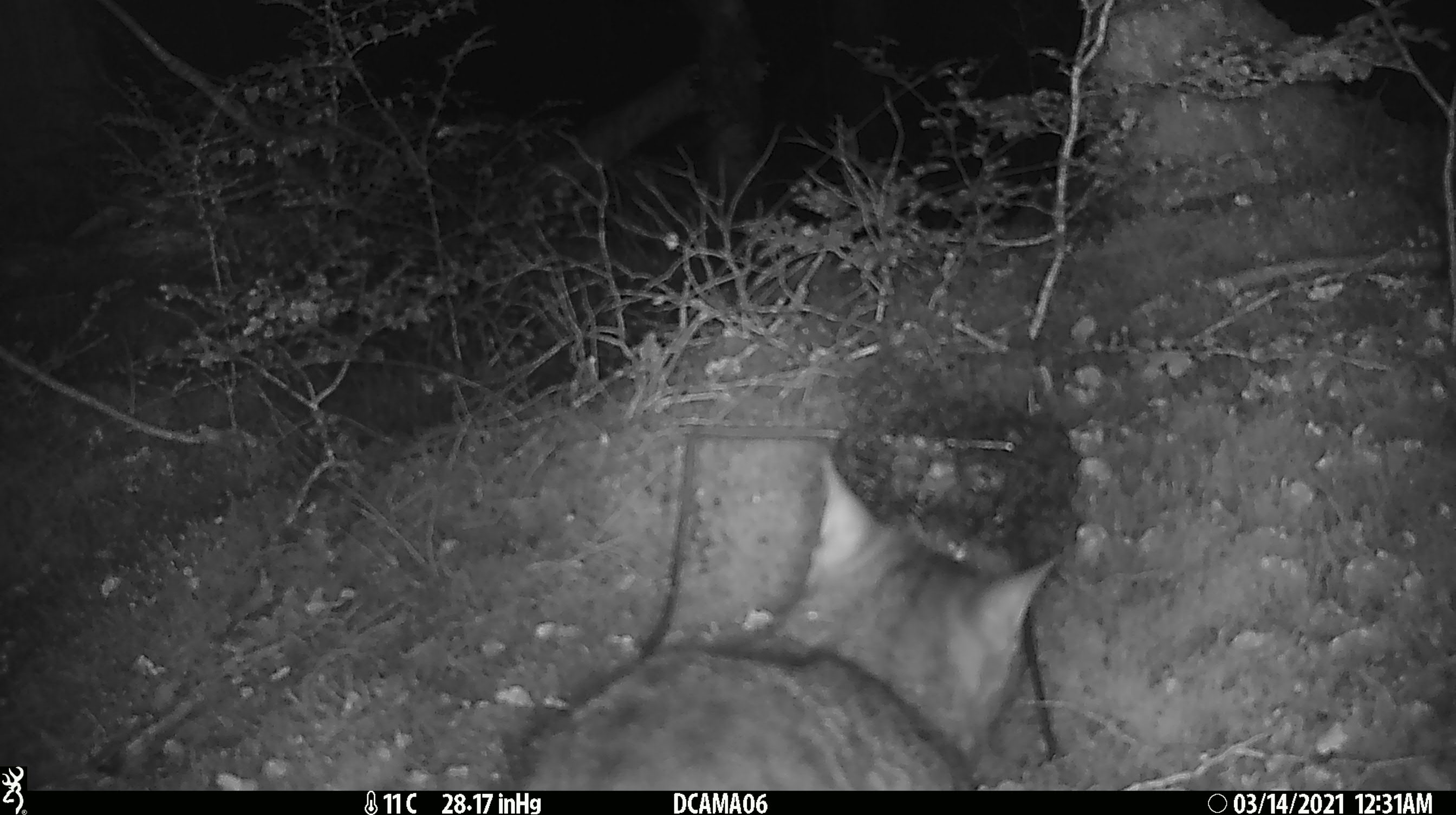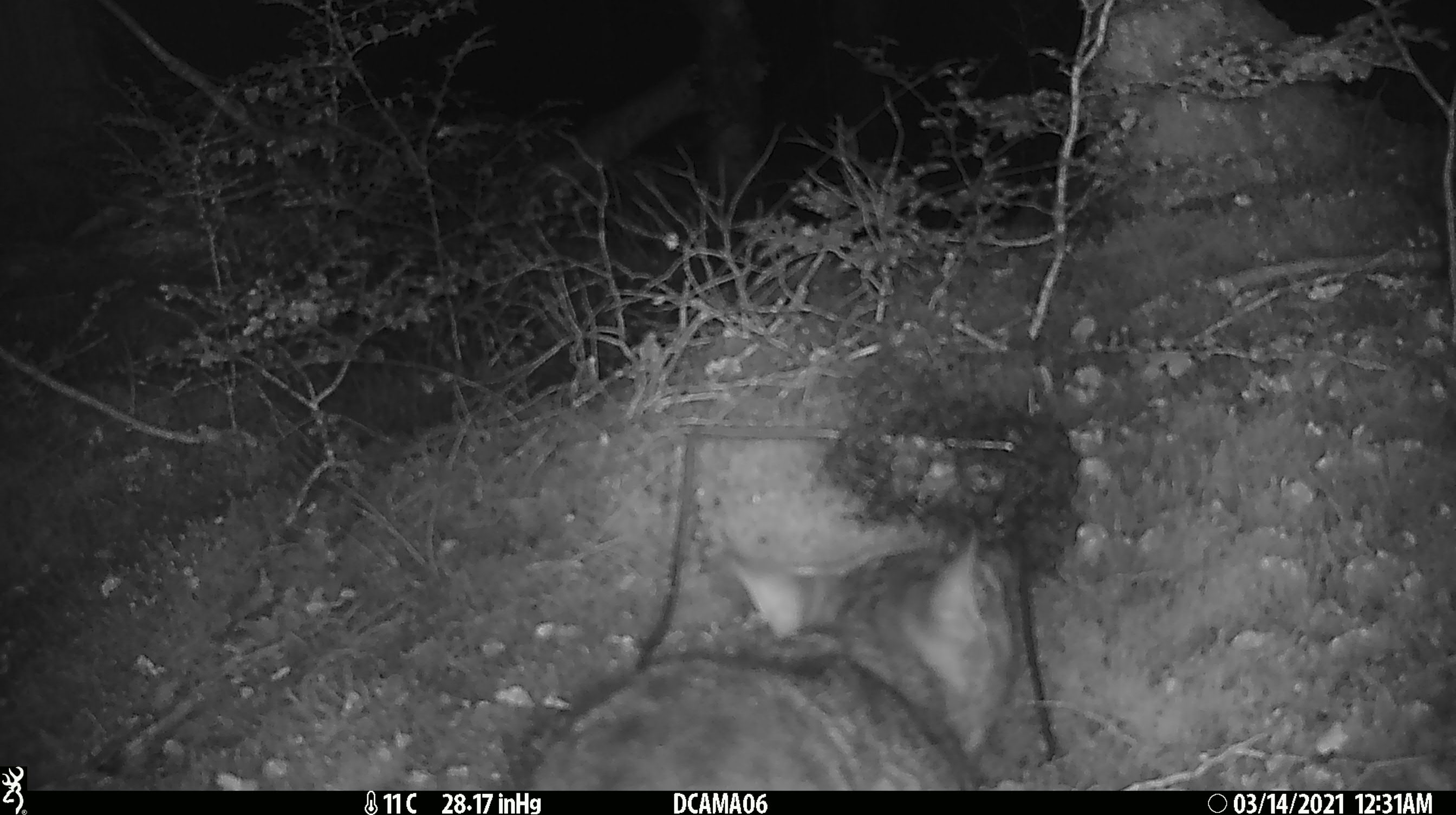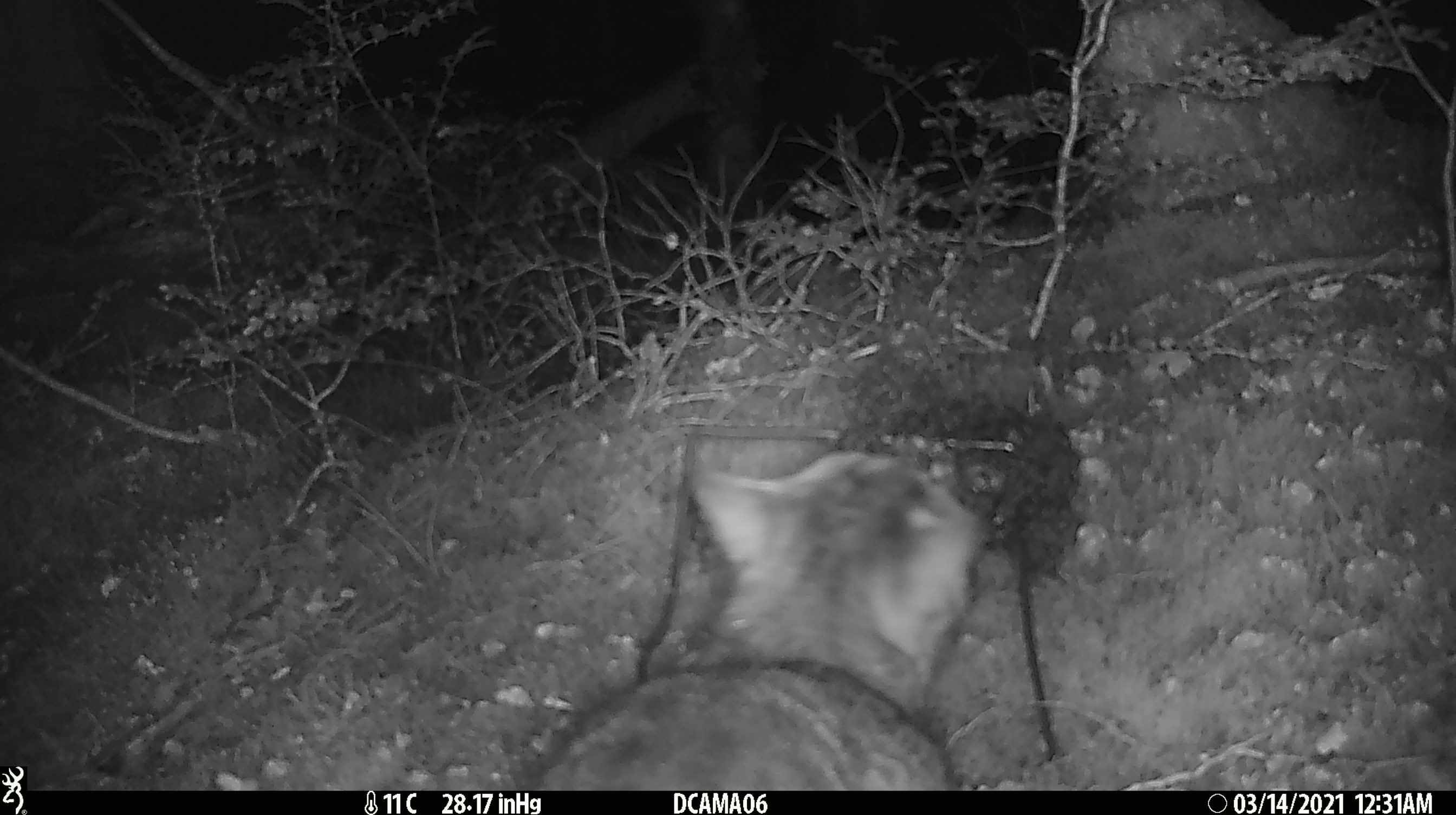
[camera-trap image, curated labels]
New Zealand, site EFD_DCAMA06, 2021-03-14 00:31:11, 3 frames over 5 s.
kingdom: Animalia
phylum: Chordata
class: Mammalia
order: Carnivora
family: Felidae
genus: Felis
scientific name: Felis catus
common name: domestic cat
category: cat